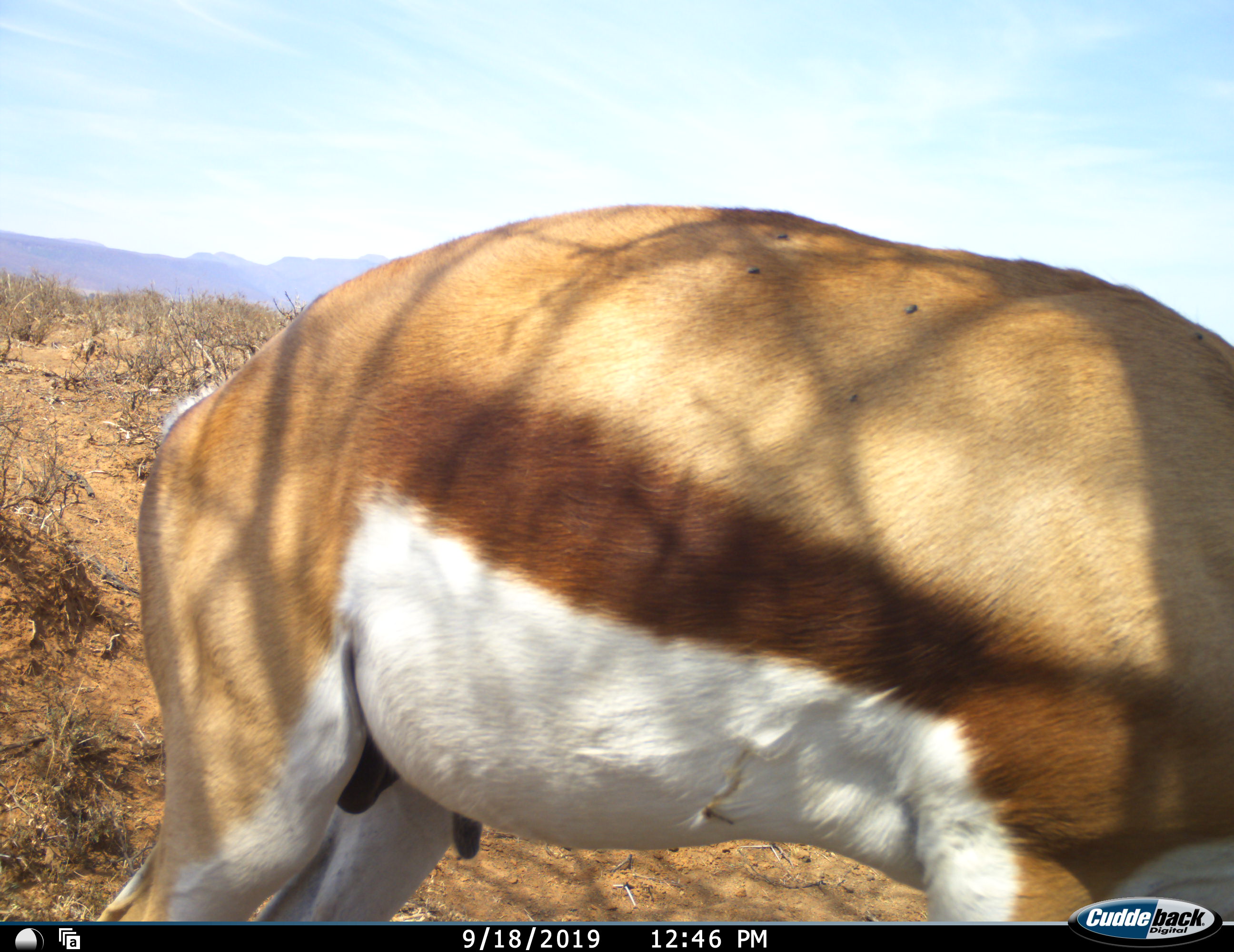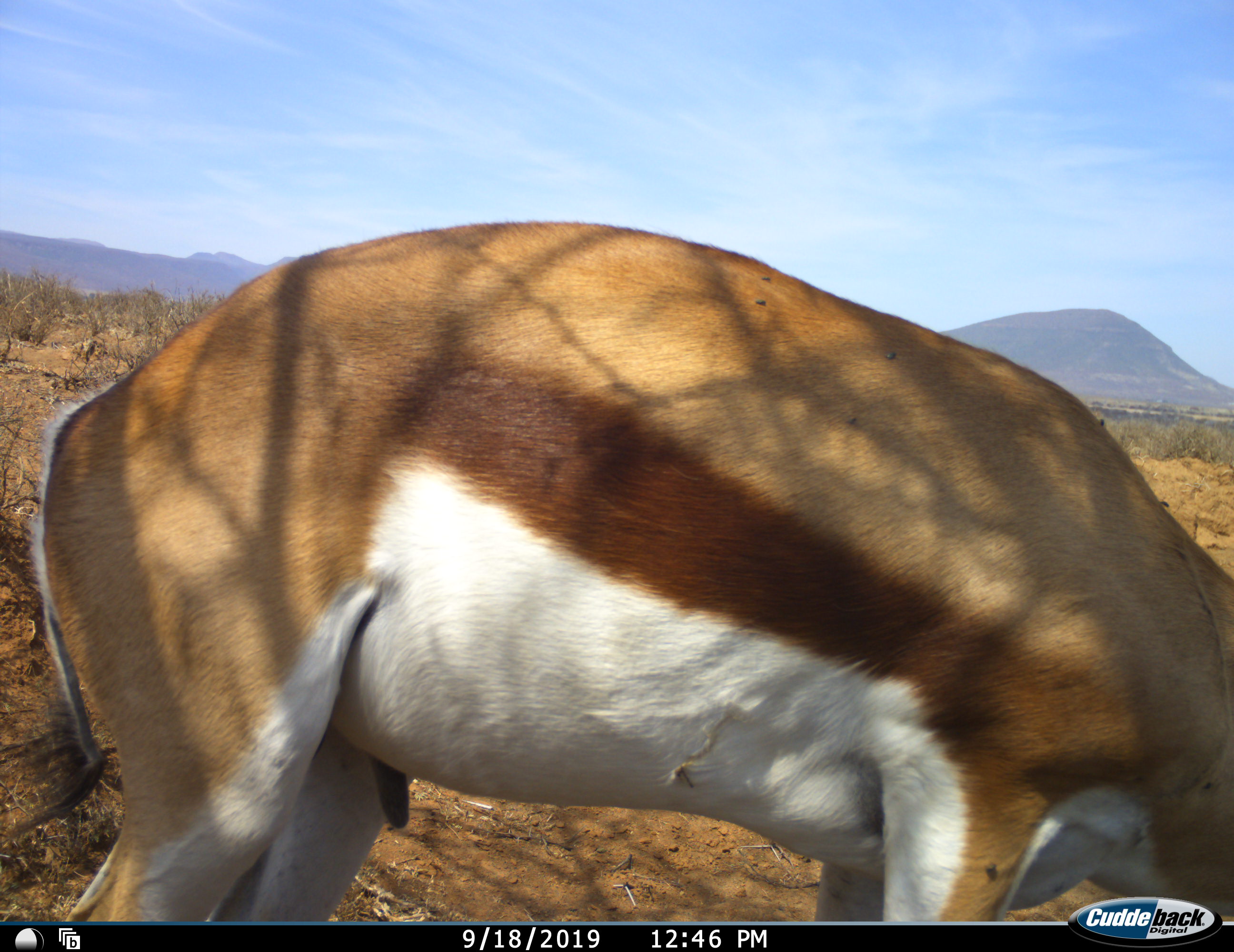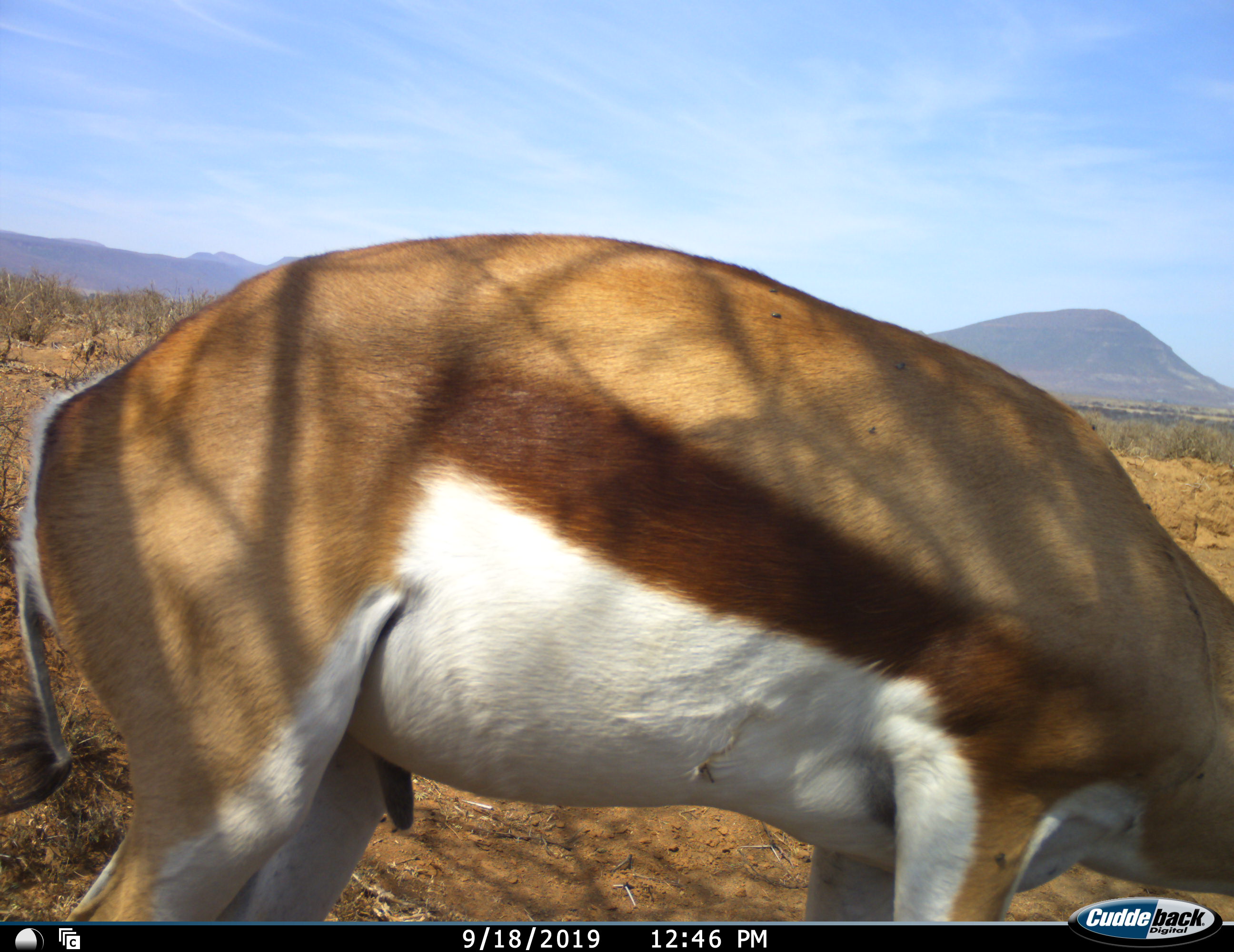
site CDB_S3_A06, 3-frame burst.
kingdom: Animalia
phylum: Chordata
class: Mammalia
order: Artiodactyla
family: Bovidae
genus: Antidorcas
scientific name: Antidorcas marsupialis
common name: springbok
Springbok (Antidorcas marsupialis), count 1. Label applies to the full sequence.